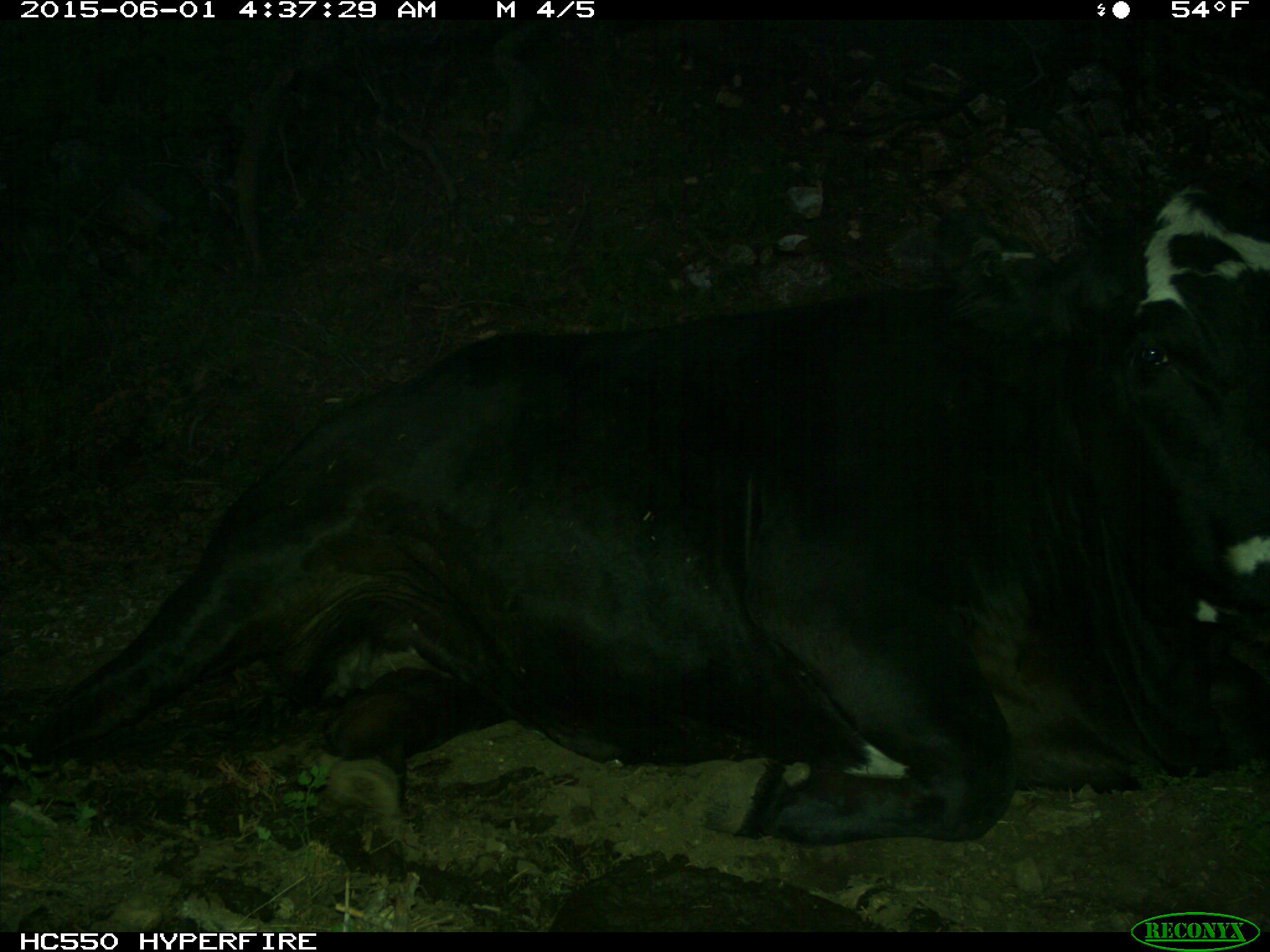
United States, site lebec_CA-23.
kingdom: Animalia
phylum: Chordata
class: Mammalia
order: Artiodactyla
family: Bovidae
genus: Bos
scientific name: Bos taurus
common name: domestic cow